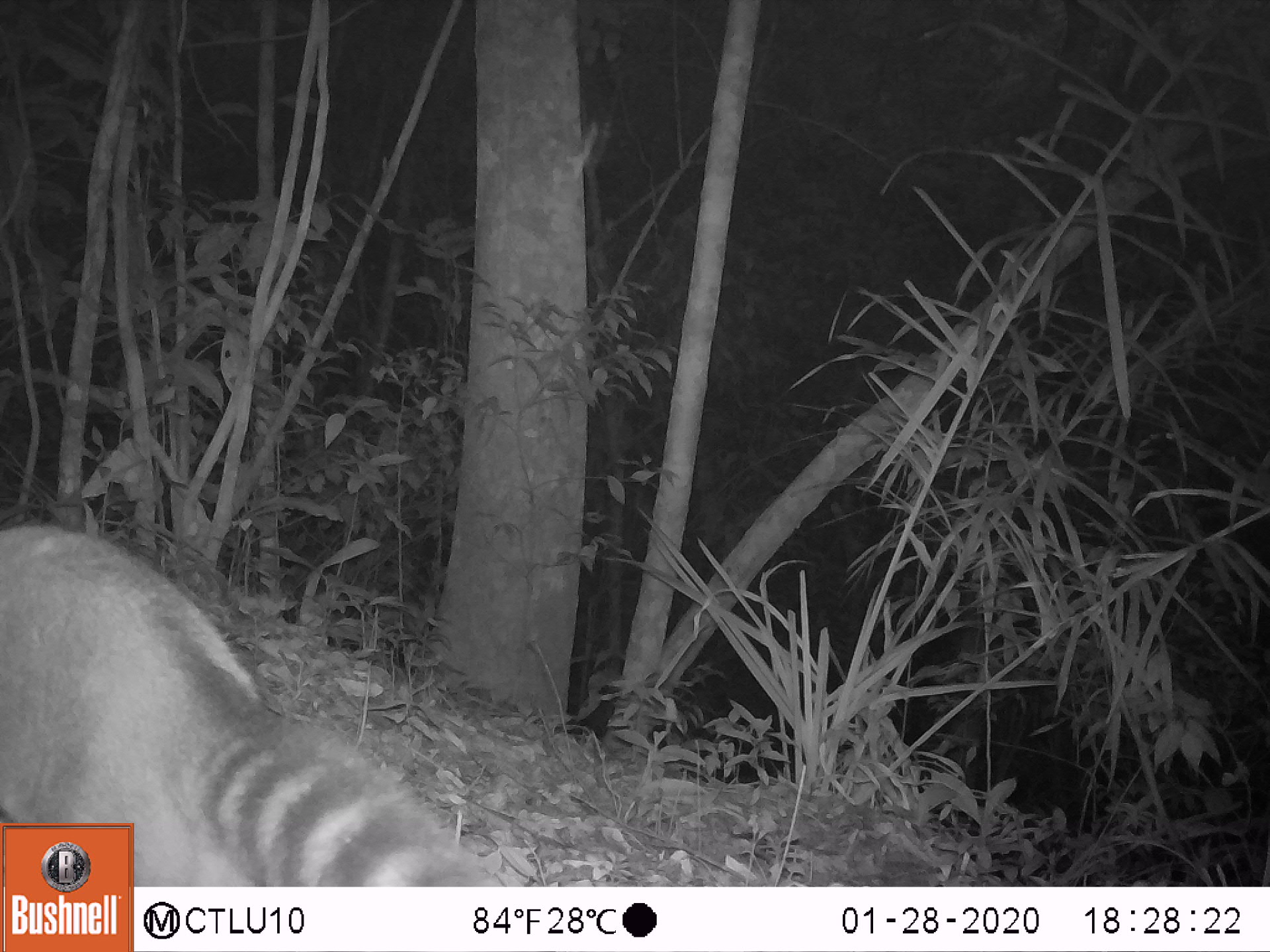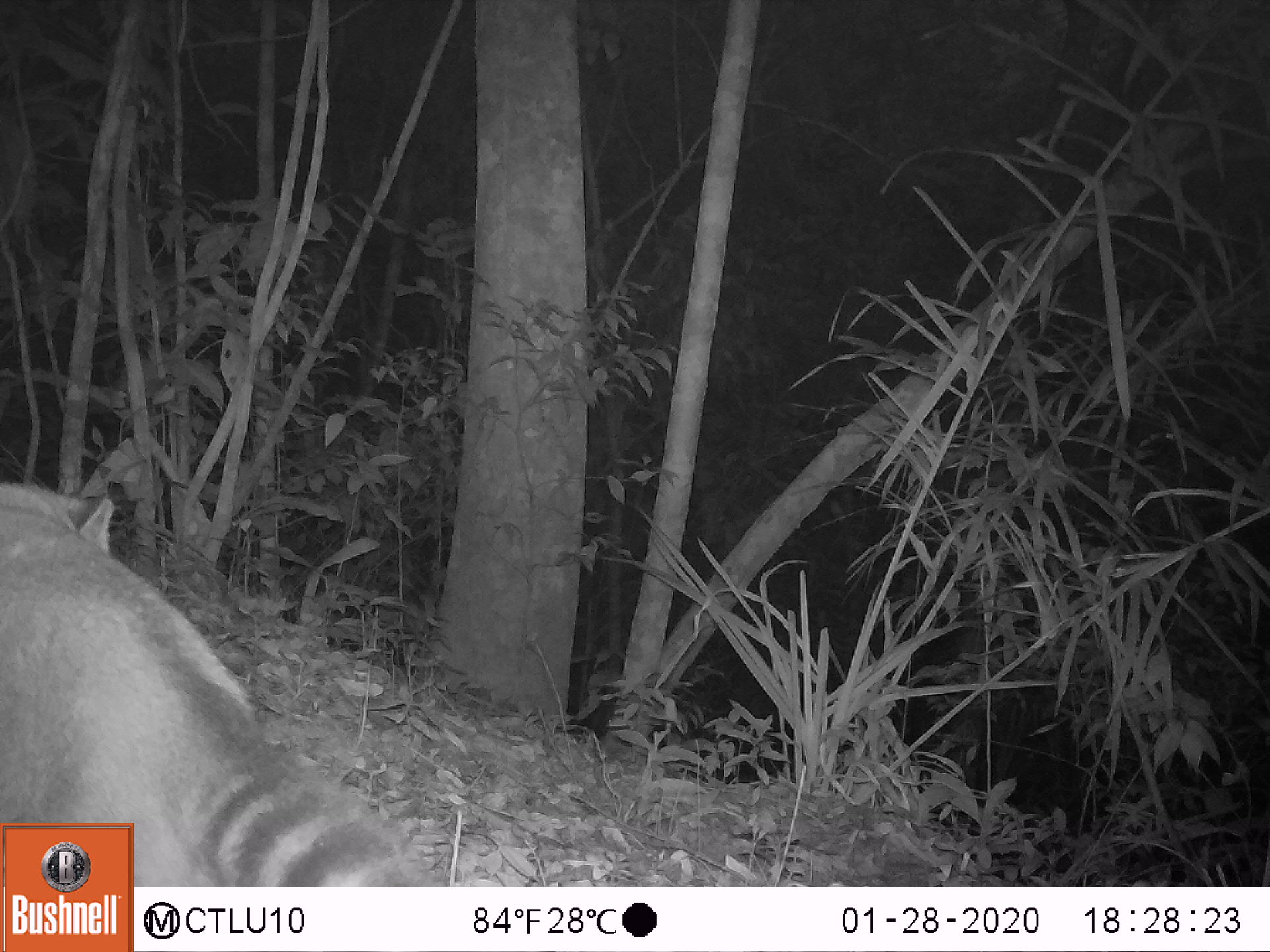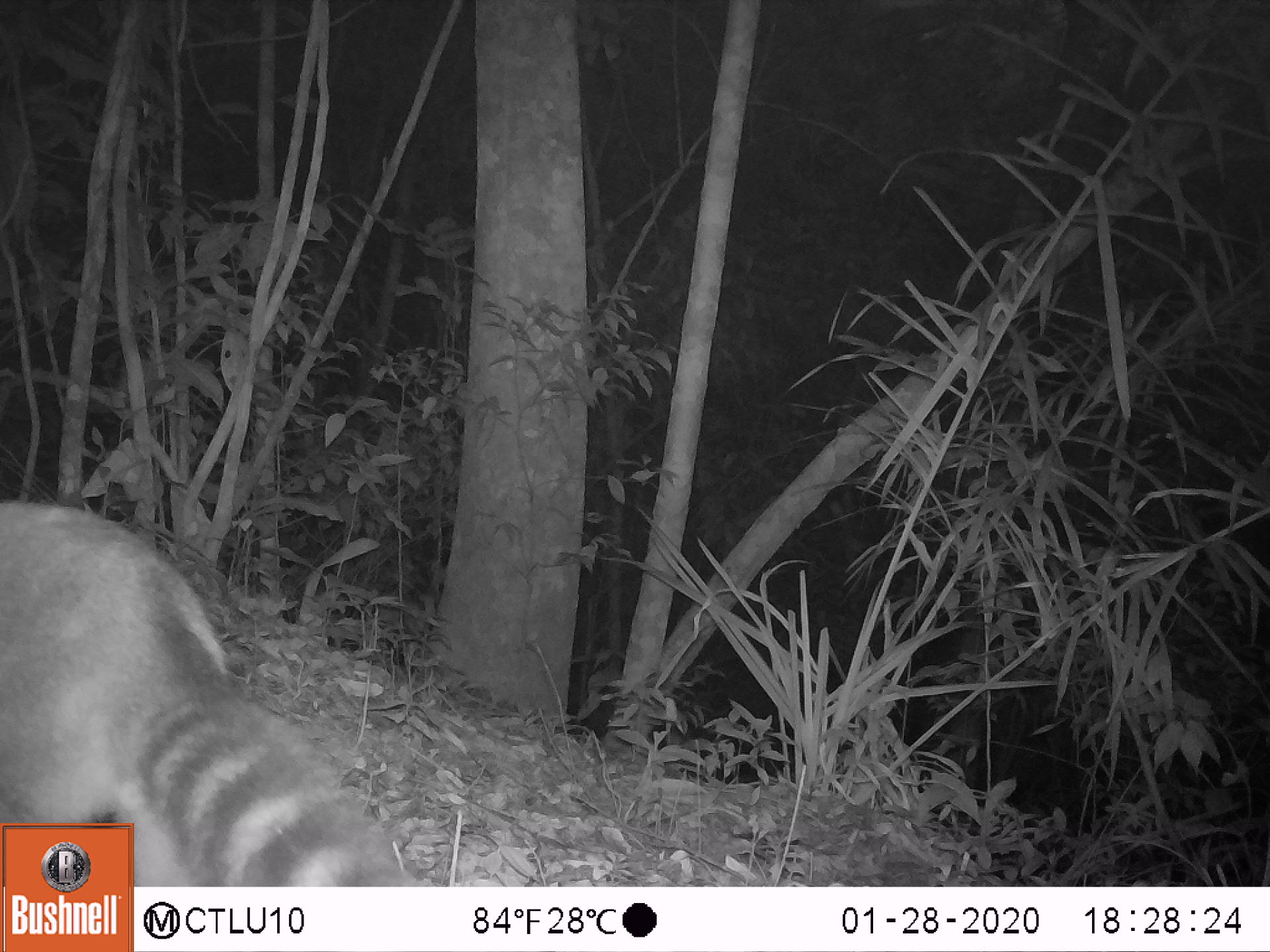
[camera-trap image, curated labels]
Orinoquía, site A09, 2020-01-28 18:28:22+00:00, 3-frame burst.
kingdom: Animalia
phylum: Chordata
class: Mammalia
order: Carnivora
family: Procyonidae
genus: Nasua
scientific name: Nasua nasua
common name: south american coati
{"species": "south american coati (Nasua nasua)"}